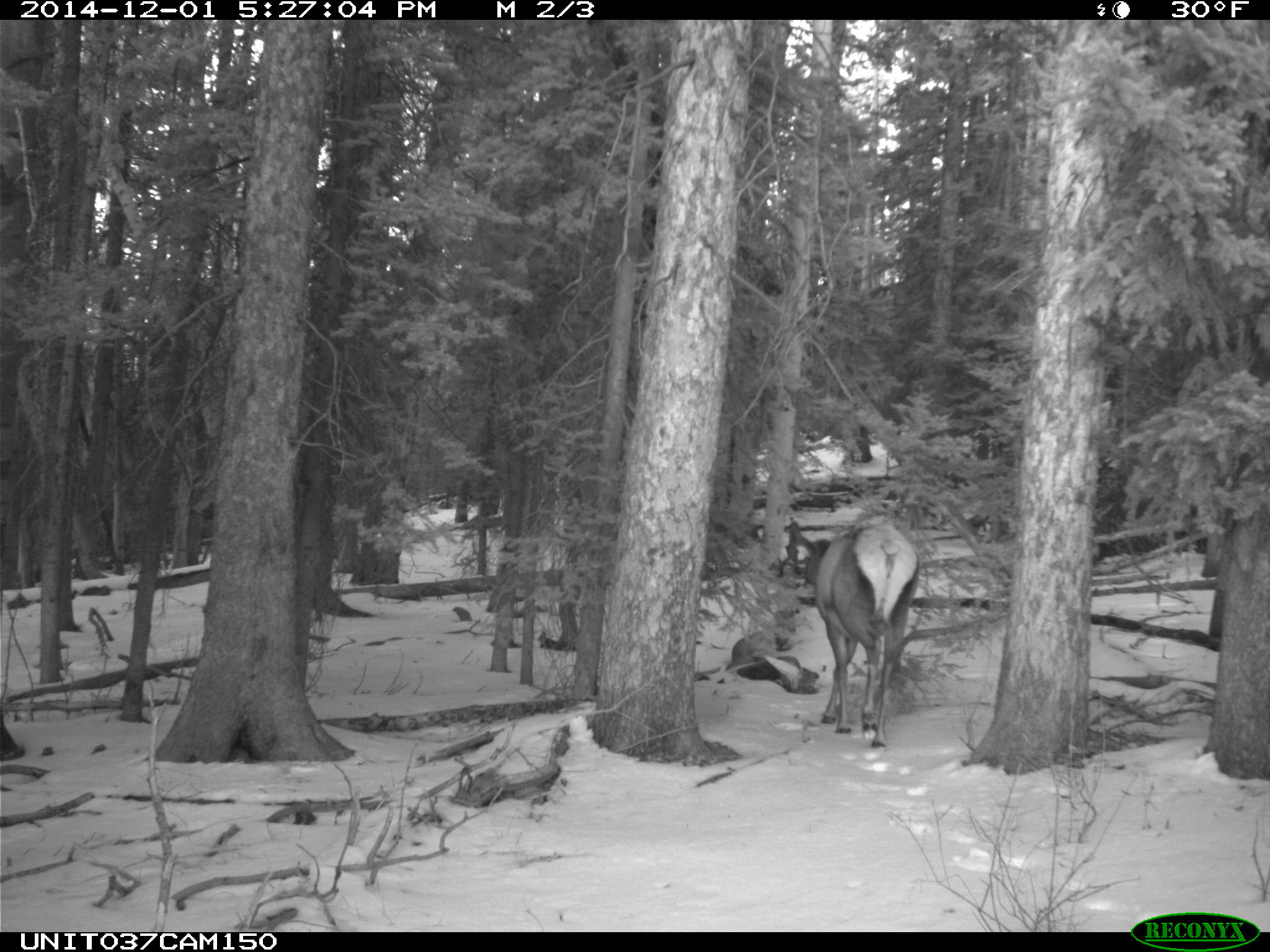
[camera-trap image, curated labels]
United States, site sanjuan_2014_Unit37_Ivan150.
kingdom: Animalia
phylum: Chordata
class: Mammalia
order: Artiodactyla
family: Cervidae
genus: Cervus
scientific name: Cervus elaphus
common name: red deer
Cervus elaphus (red deer).